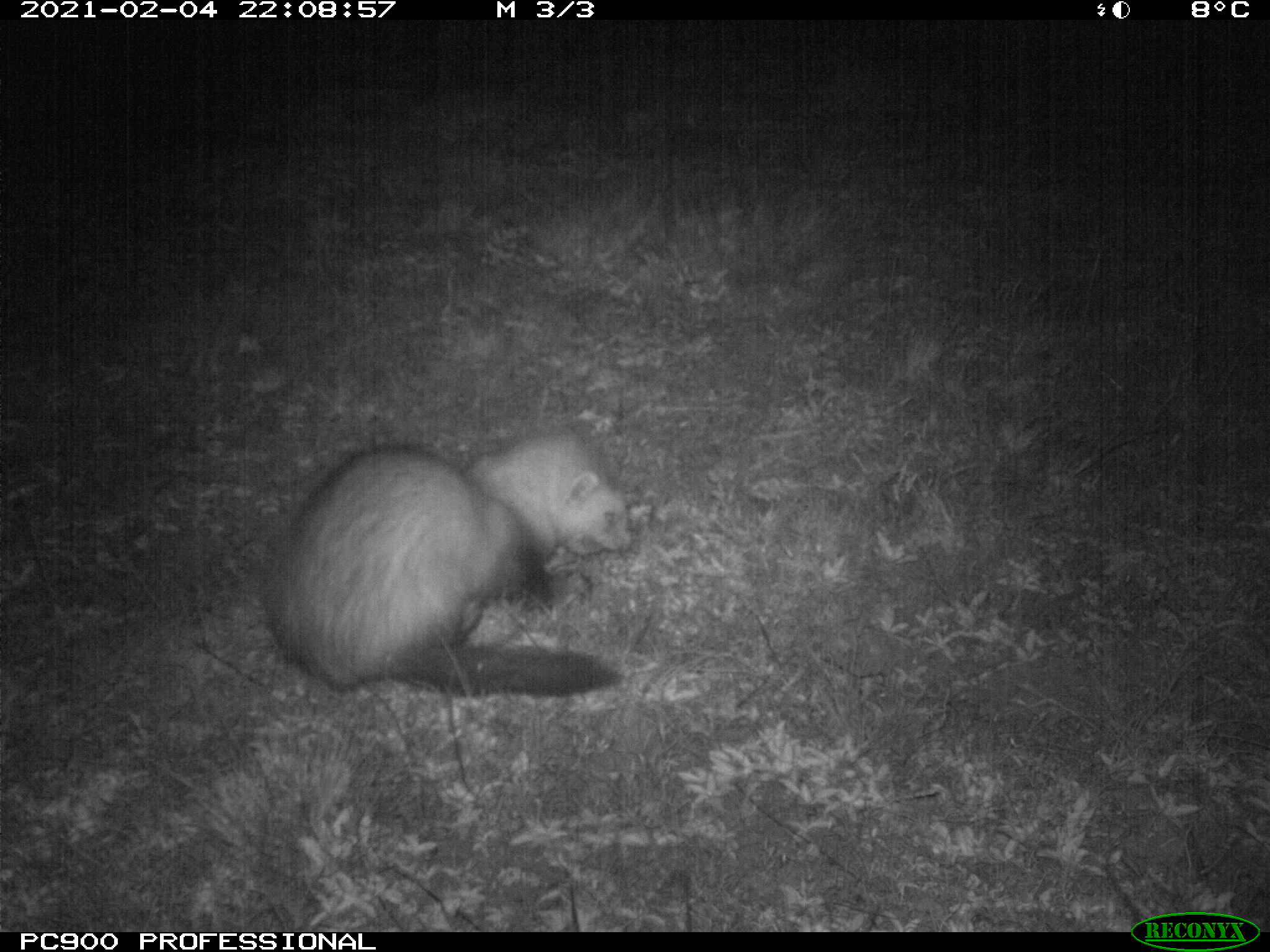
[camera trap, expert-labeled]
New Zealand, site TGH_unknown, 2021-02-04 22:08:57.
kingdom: Animalia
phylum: Chordata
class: Mammalia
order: Carnivora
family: Mustelidae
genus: Mustela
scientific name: Mustela furo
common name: ferret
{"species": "ferret (Mustela furo)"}